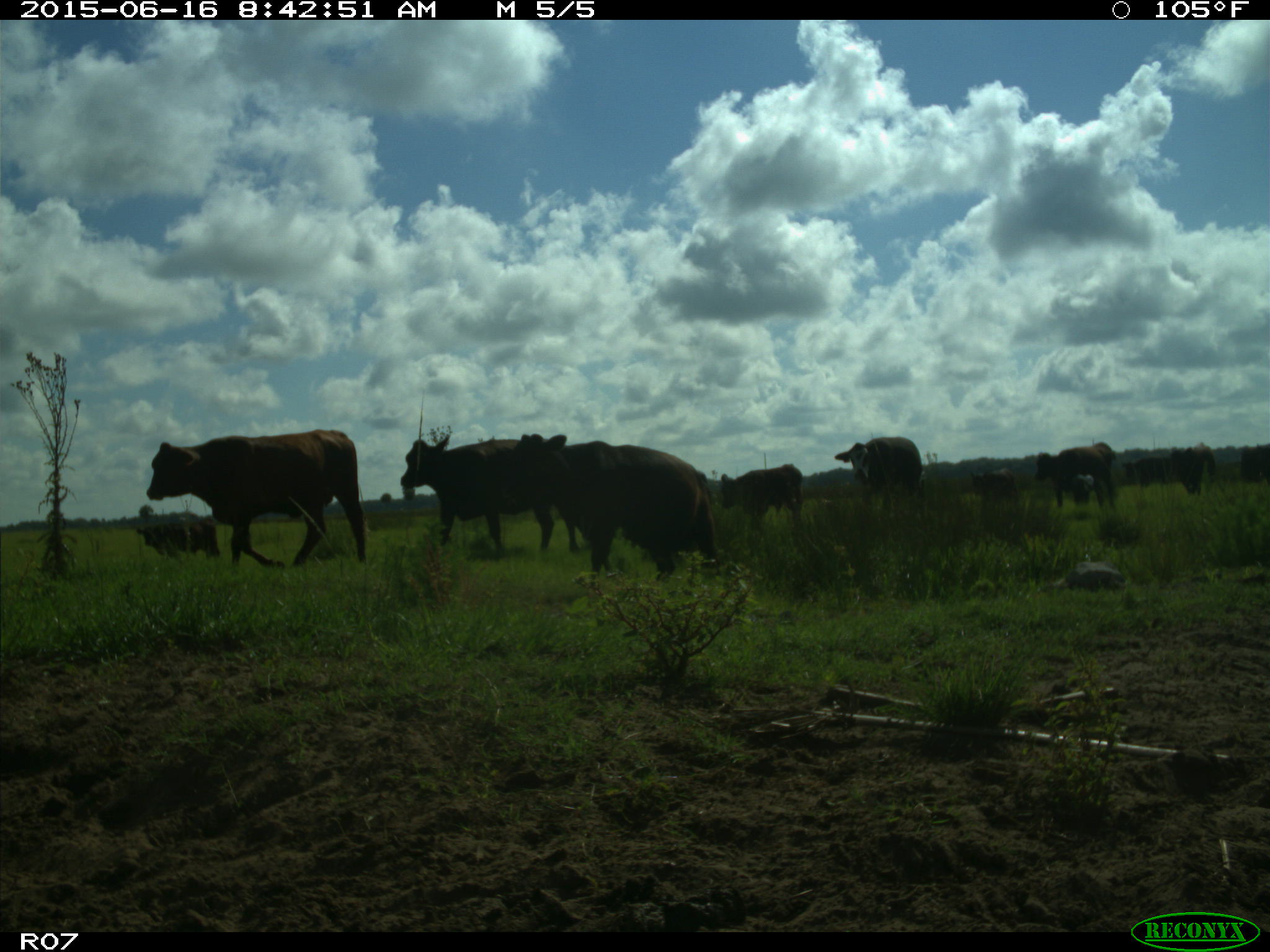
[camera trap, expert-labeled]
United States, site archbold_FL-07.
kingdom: Animalia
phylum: Chordata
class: Mammalia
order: Artiodactyla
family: Bovidae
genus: Bos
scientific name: Bos taurus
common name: domestic cow